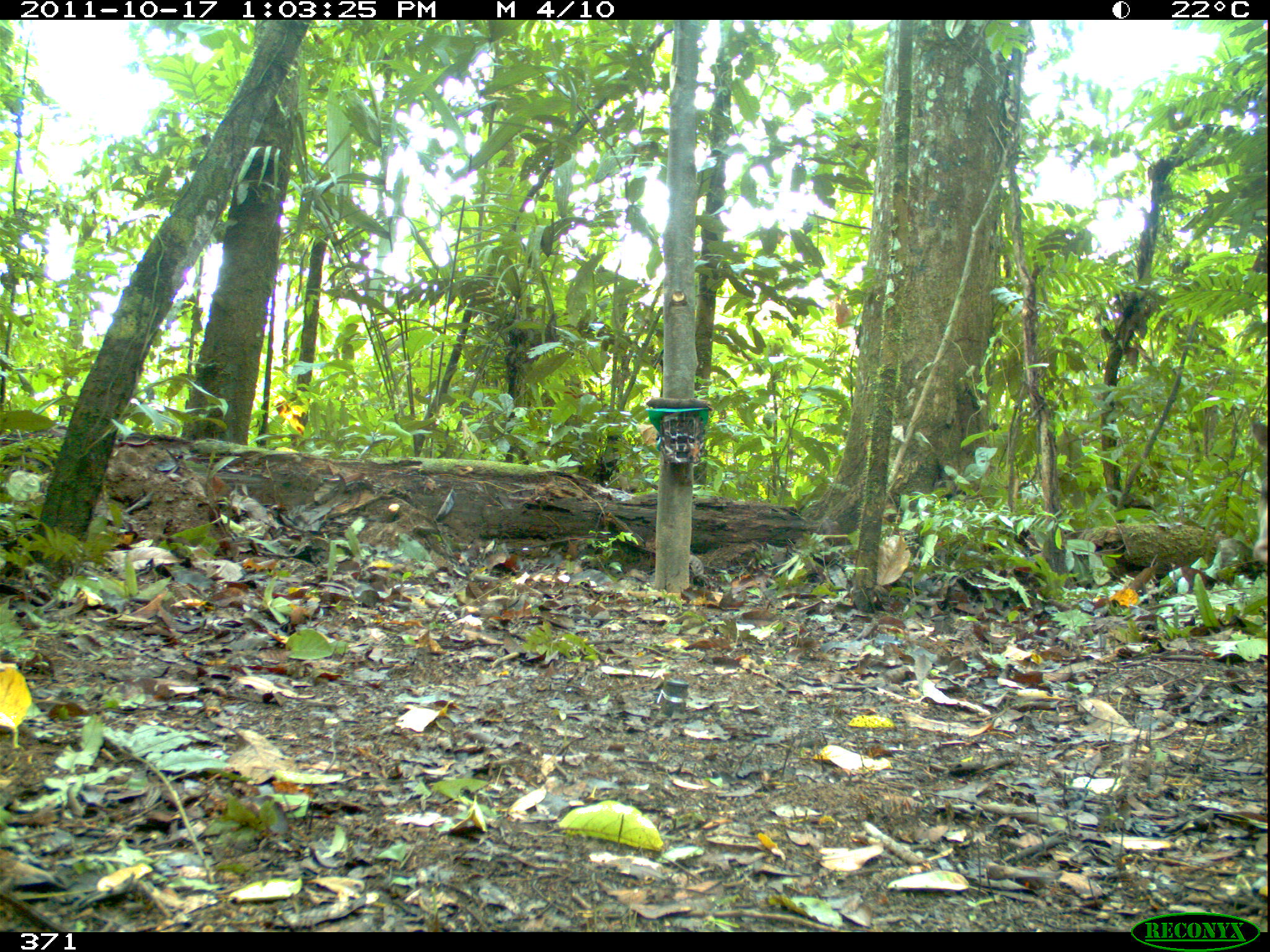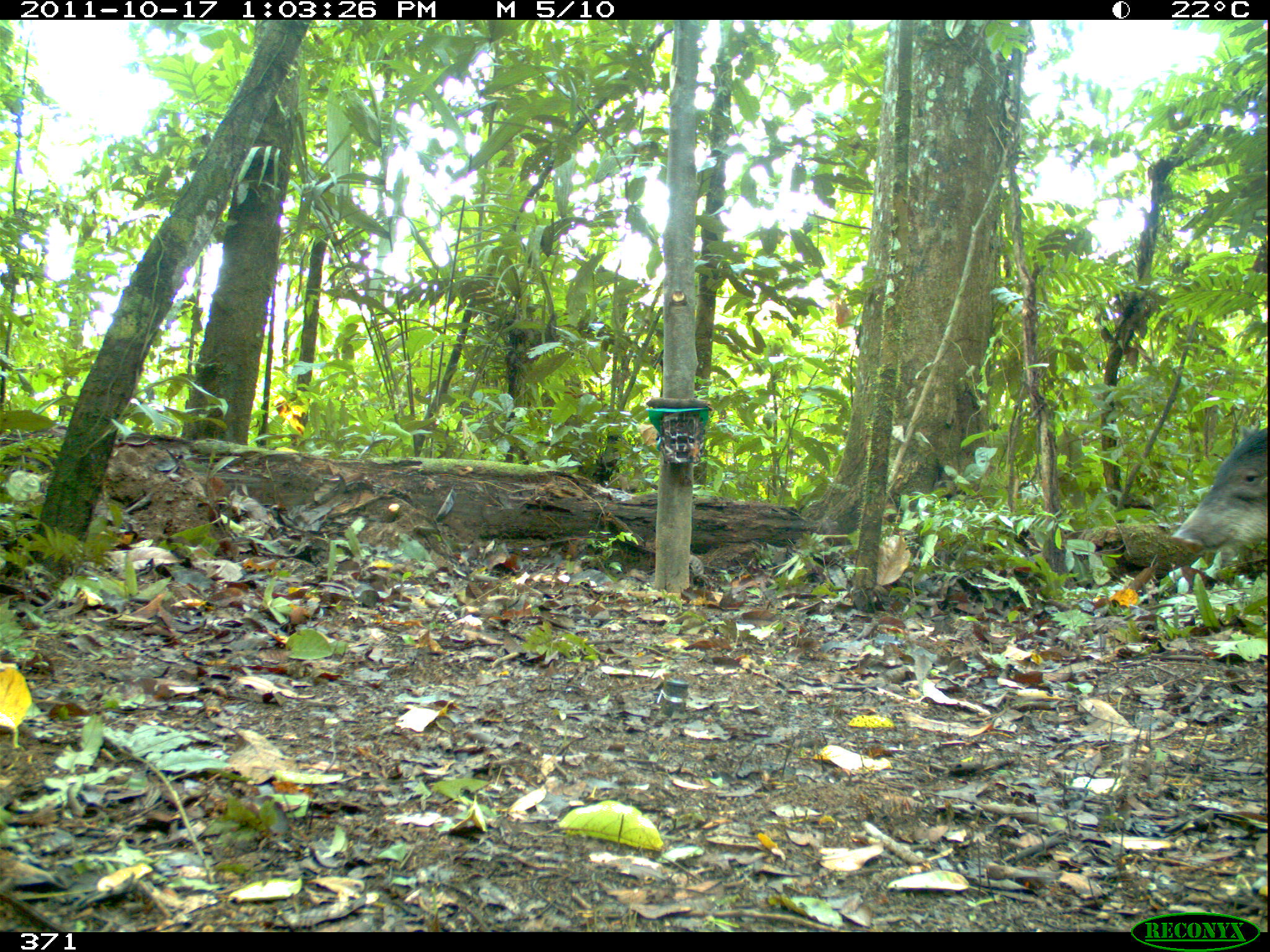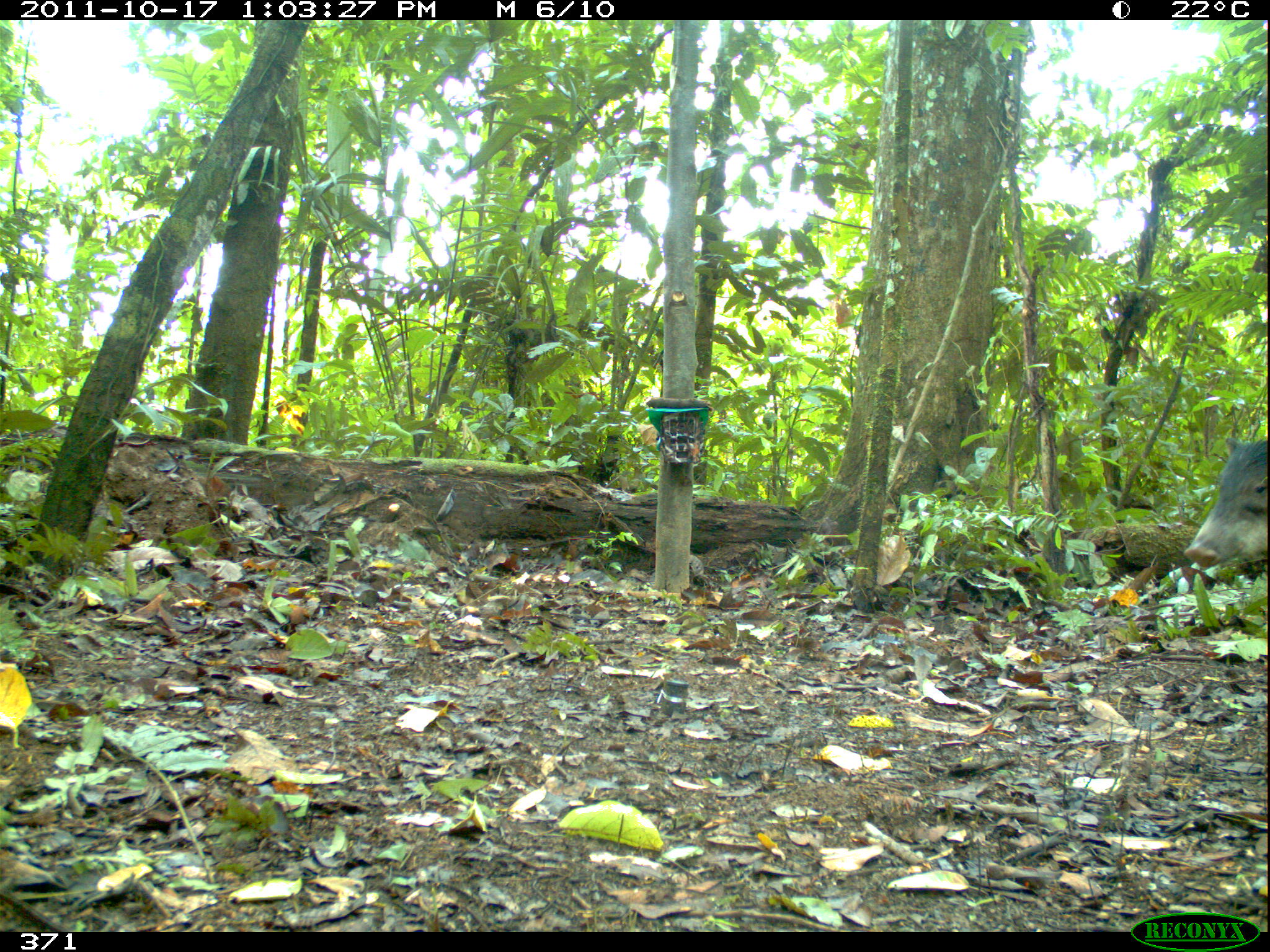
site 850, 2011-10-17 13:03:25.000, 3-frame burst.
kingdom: Animalia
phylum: Chordata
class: Mammalia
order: Artiodactyla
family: Tayassuidae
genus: Tayassu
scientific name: Tayassu pecari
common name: white-lipped peccary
Tayassu pecari (white-lipped peccary).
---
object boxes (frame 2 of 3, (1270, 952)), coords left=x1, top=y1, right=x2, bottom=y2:
tayassu pecari: left=1170, top=424, right=1268, bottom=556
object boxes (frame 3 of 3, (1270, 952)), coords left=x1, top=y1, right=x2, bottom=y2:
tayassu pecari: left=1185, top=435, right=1270, bottom=568